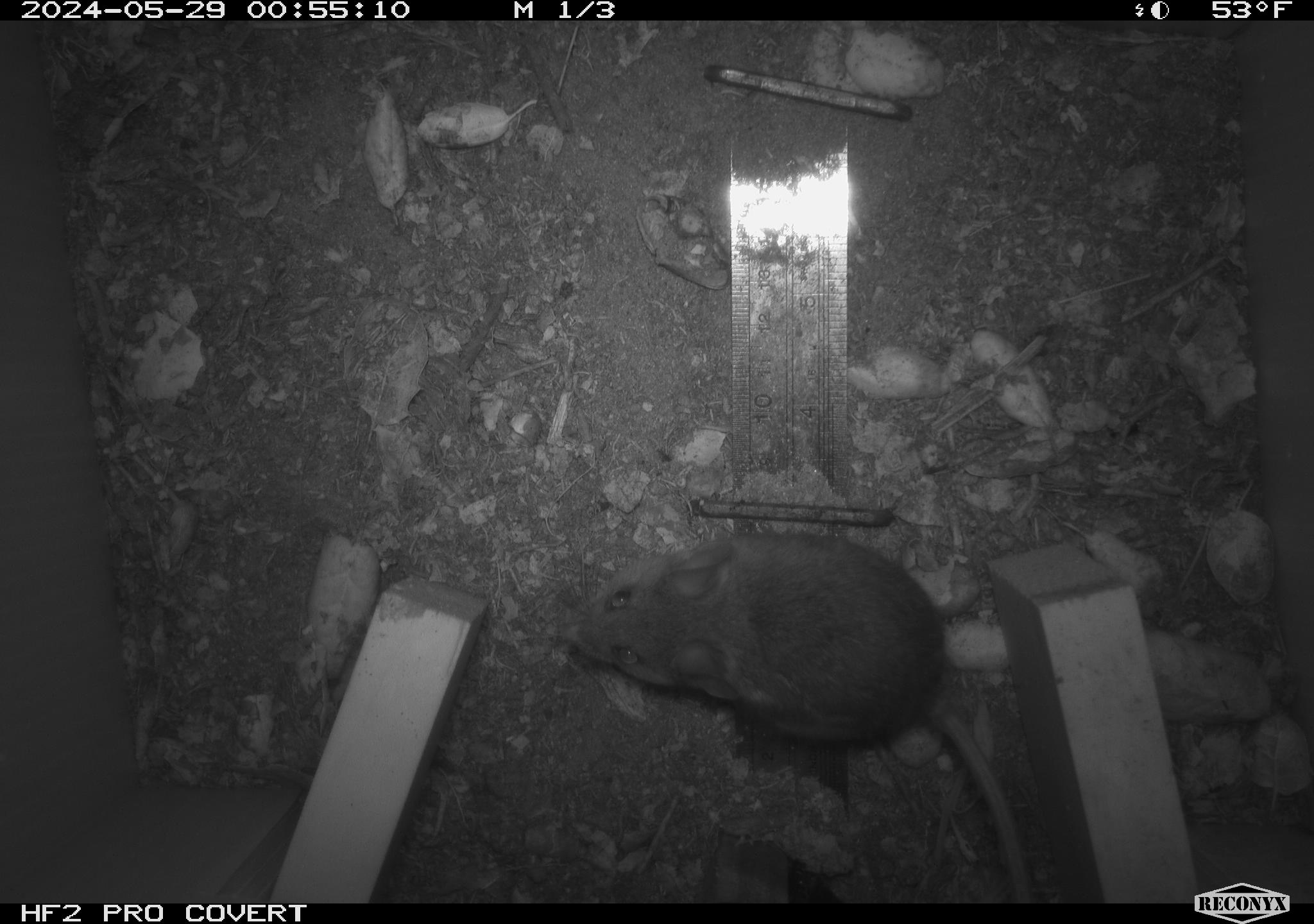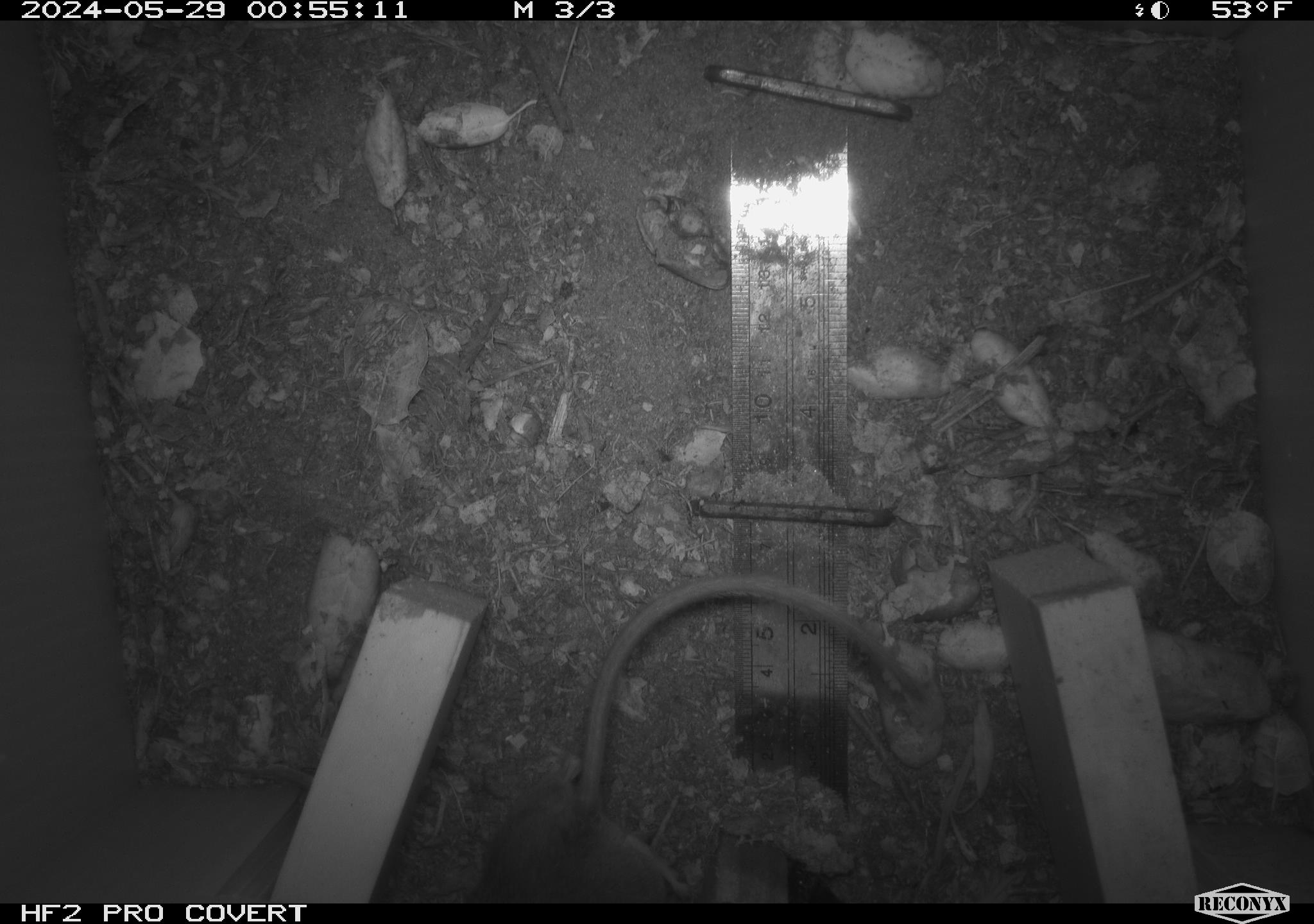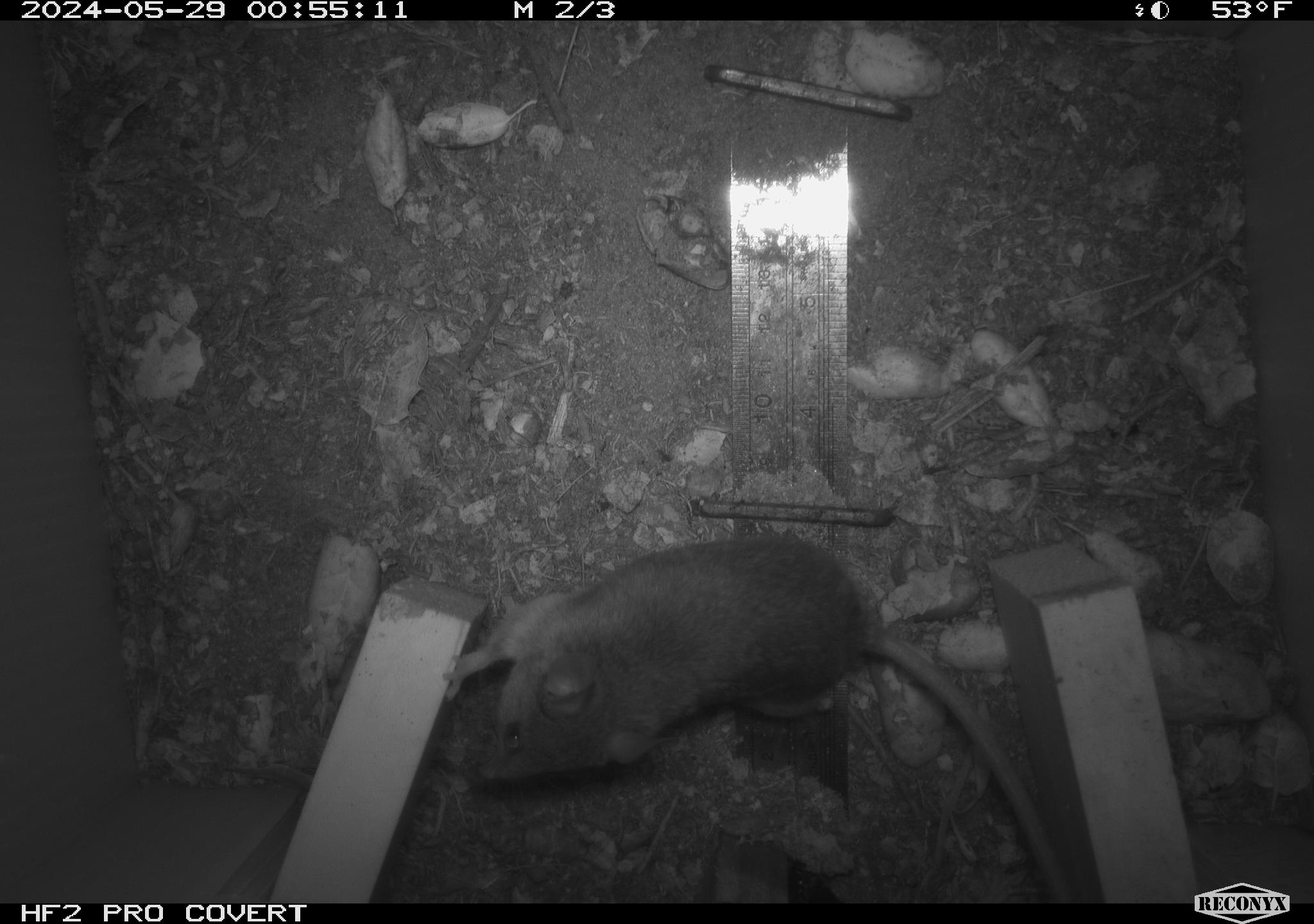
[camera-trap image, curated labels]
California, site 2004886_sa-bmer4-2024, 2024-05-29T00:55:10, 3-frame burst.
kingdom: Animalia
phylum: Chordata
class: Mammalia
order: Rodentia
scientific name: Rodentia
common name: mouse species